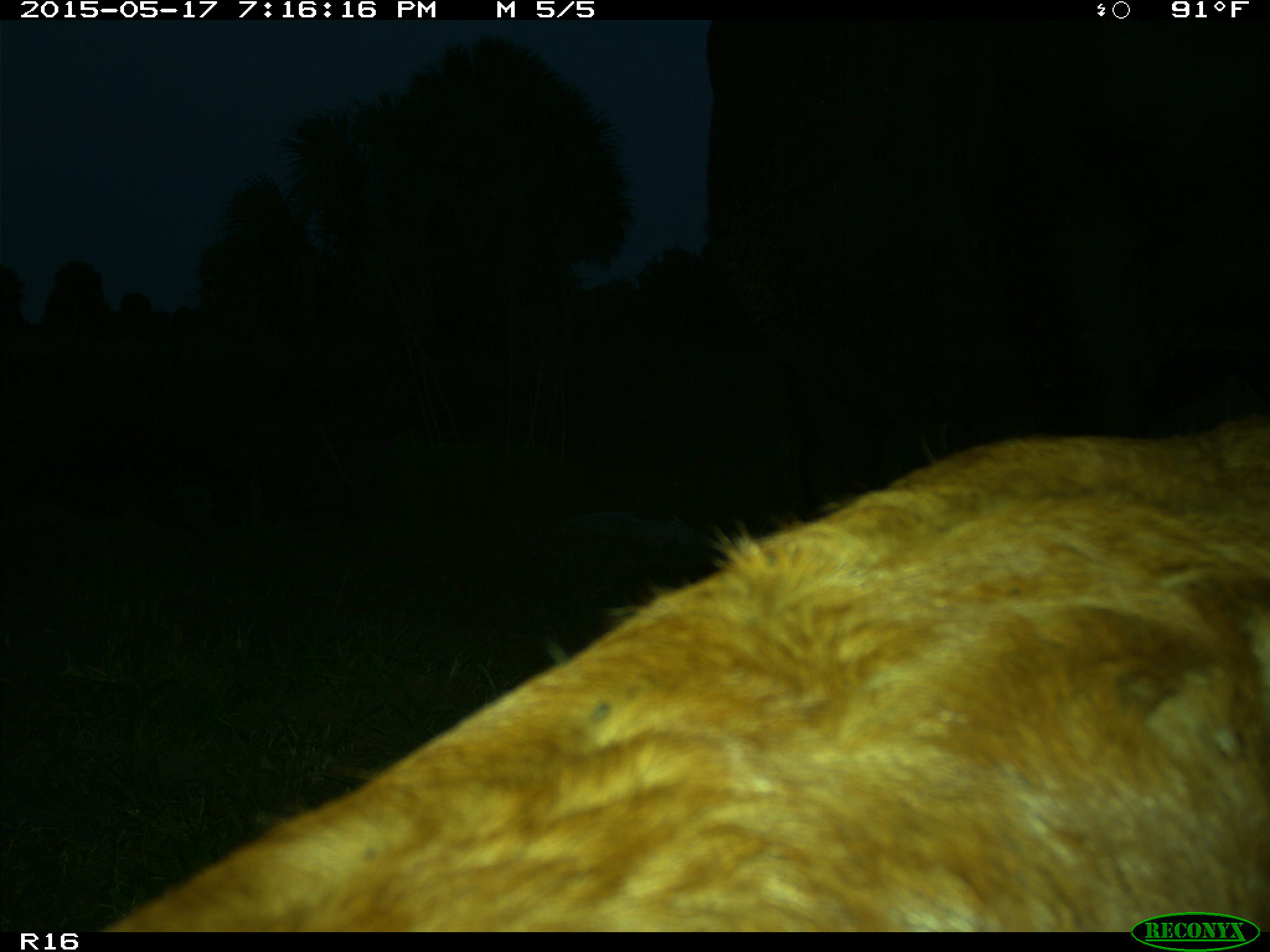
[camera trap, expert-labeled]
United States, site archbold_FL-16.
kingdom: Animalia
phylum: Chordata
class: Mammalia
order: Artiodactyla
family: Bovidae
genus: Bos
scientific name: Bos taurus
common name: domestic cow